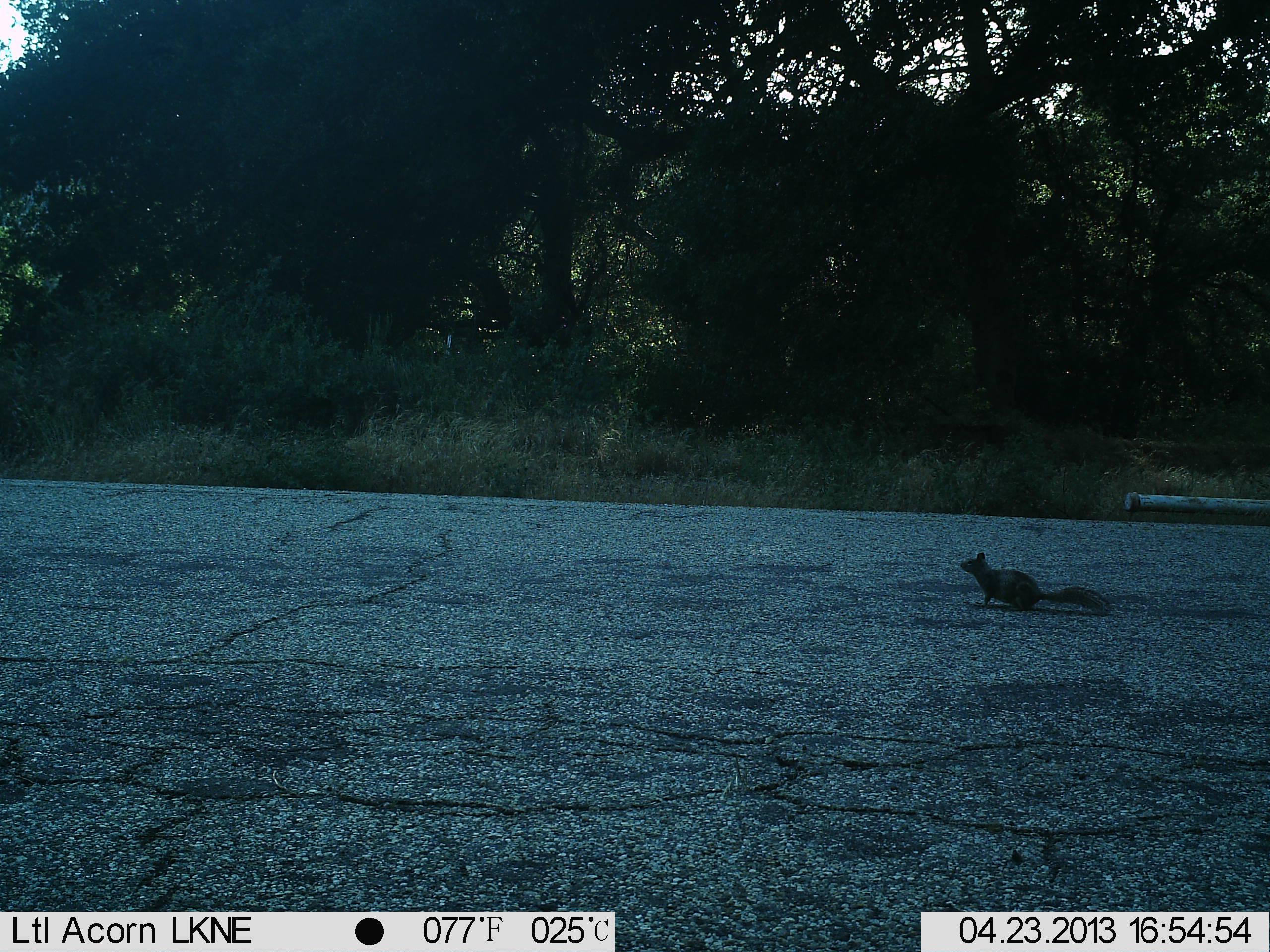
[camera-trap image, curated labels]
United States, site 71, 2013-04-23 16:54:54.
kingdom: Animalia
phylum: Chordata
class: Mammalia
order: Rodentia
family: Sciuridae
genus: Sciurus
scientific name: Sciurus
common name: squirrel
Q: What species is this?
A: Squirrel (Sciurus).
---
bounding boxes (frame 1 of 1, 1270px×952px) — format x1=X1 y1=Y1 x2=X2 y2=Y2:
squirrel: x1=960 y1=552 x2=1111 y2=615